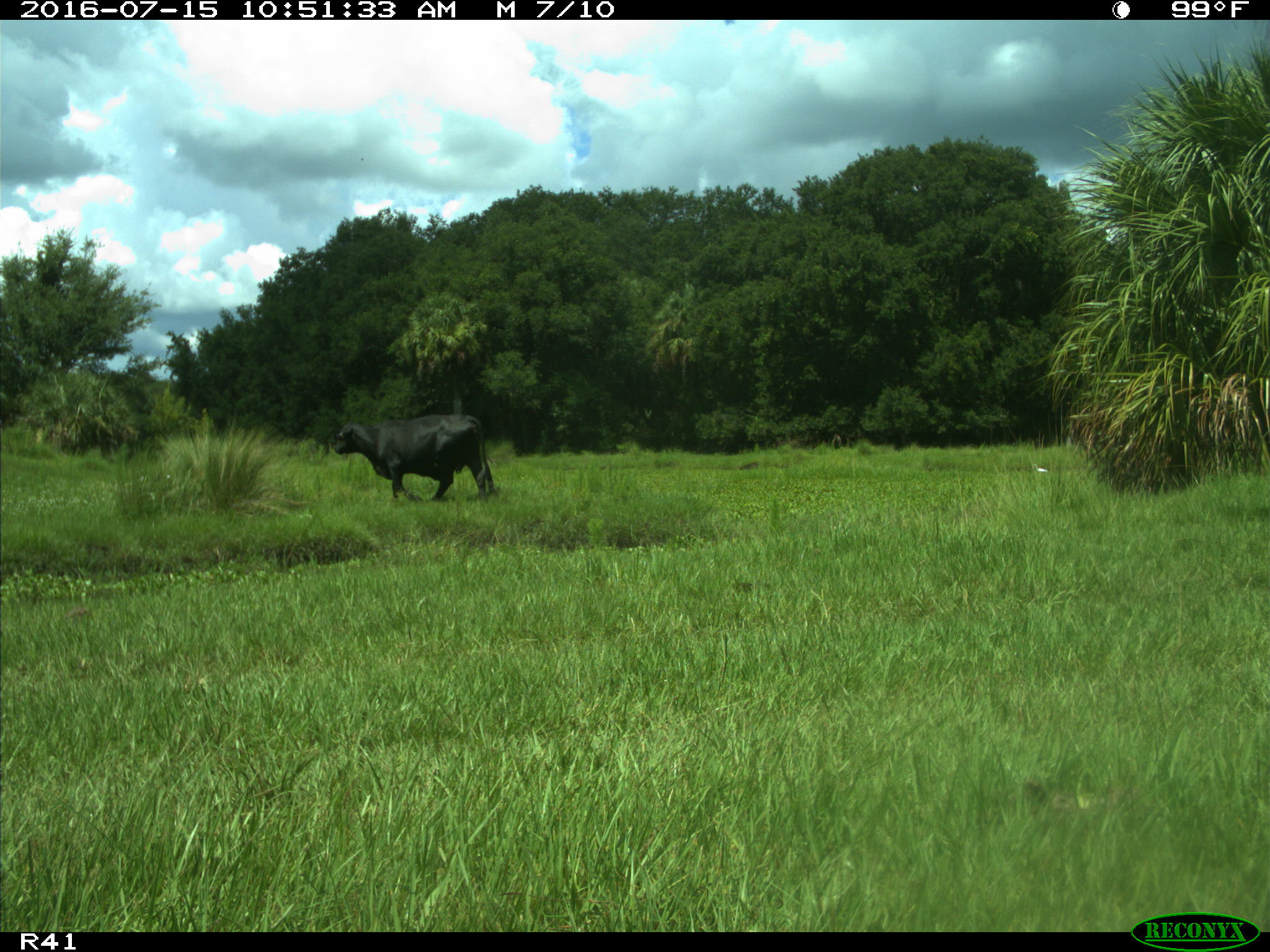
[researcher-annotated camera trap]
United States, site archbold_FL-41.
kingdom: Animalia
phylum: Chordata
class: Mammalia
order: Artiodactyla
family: Bovidae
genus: Bos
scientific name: Bos taurus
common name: domestic cow